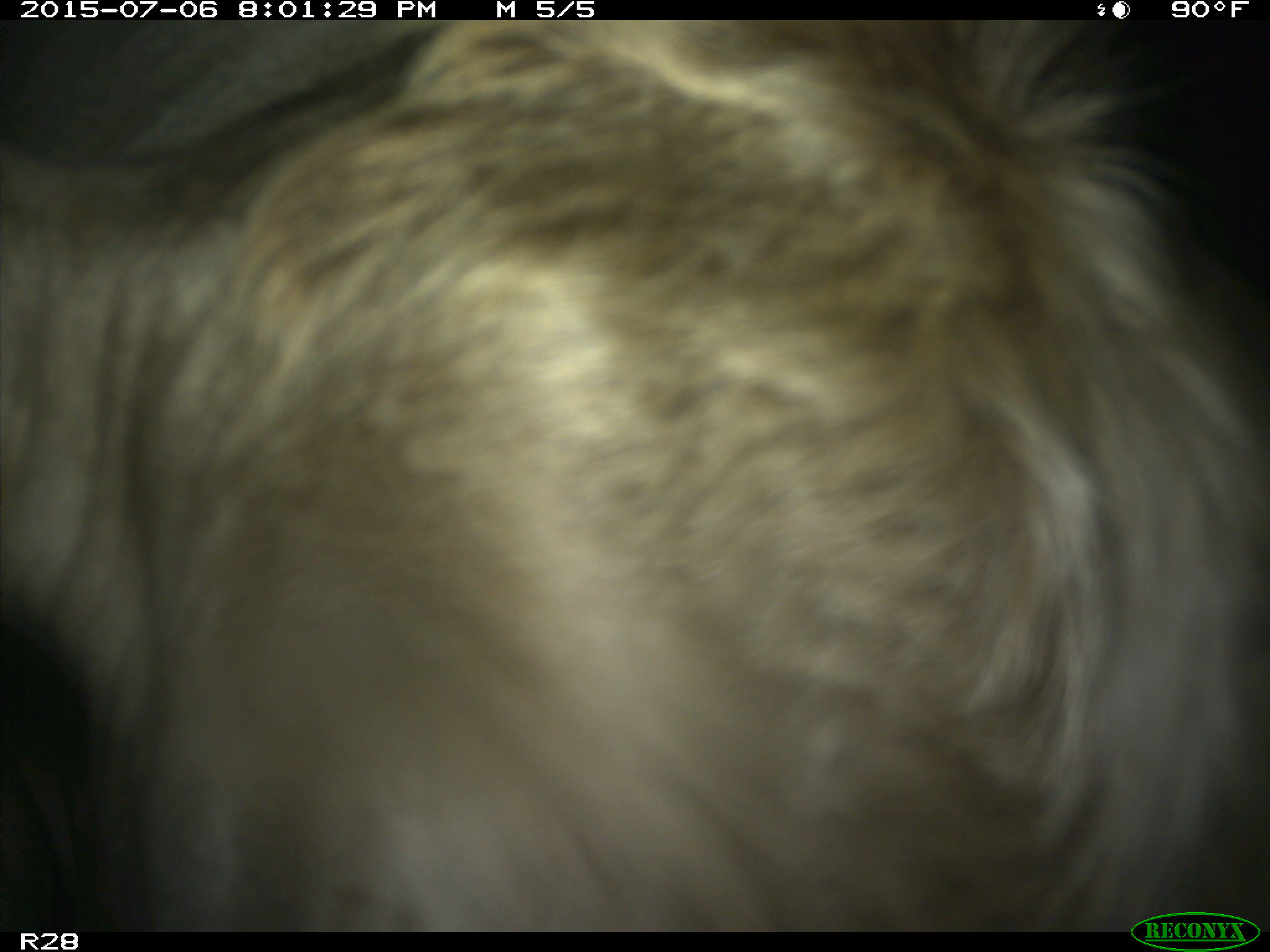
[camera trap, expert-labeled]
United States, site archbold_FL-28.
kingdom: Animalia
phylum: Chordata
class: Mammalia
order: Artiodactyla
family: Bovidae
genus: Bos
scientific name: Bos taurus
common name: domestic cow